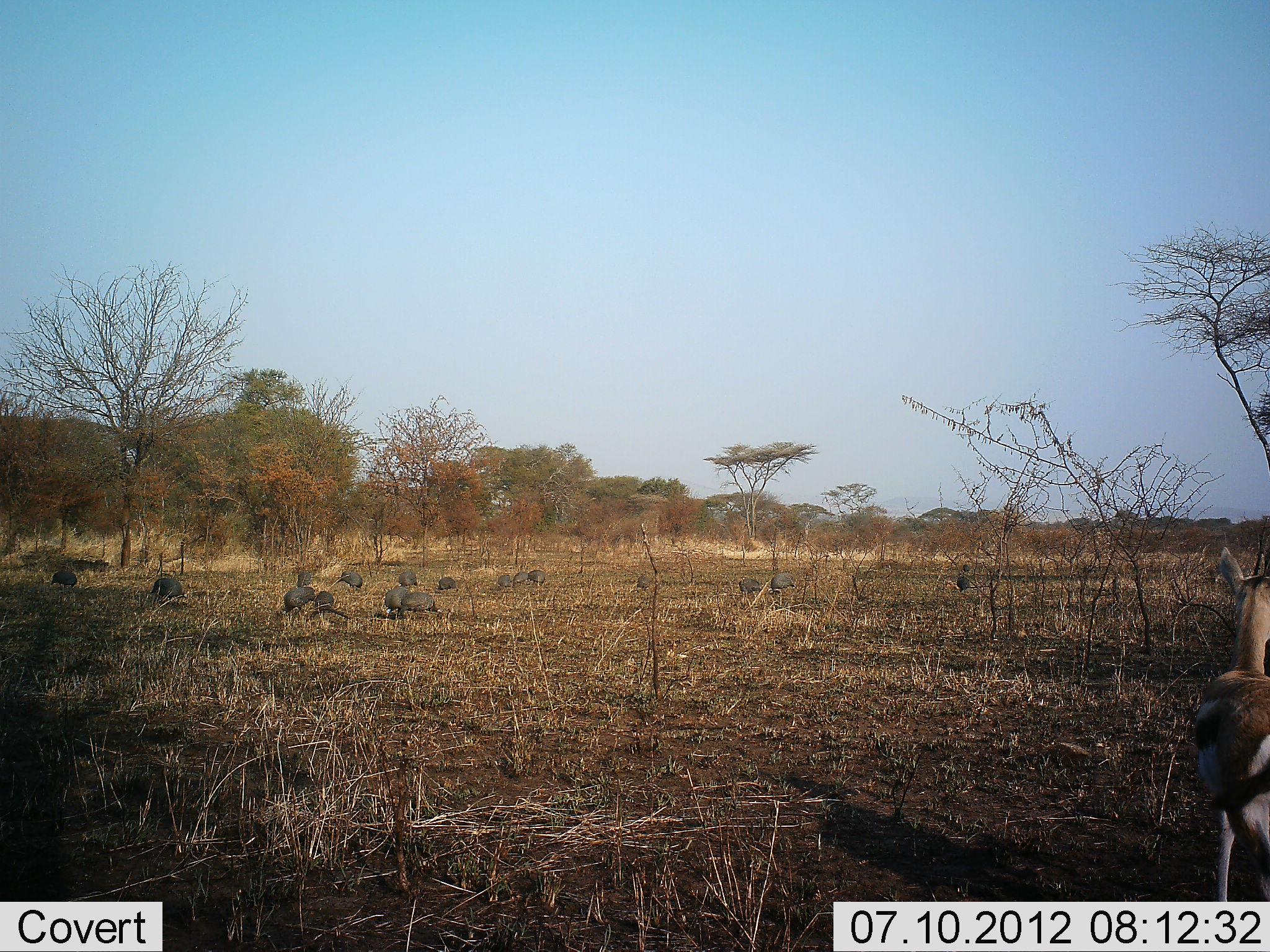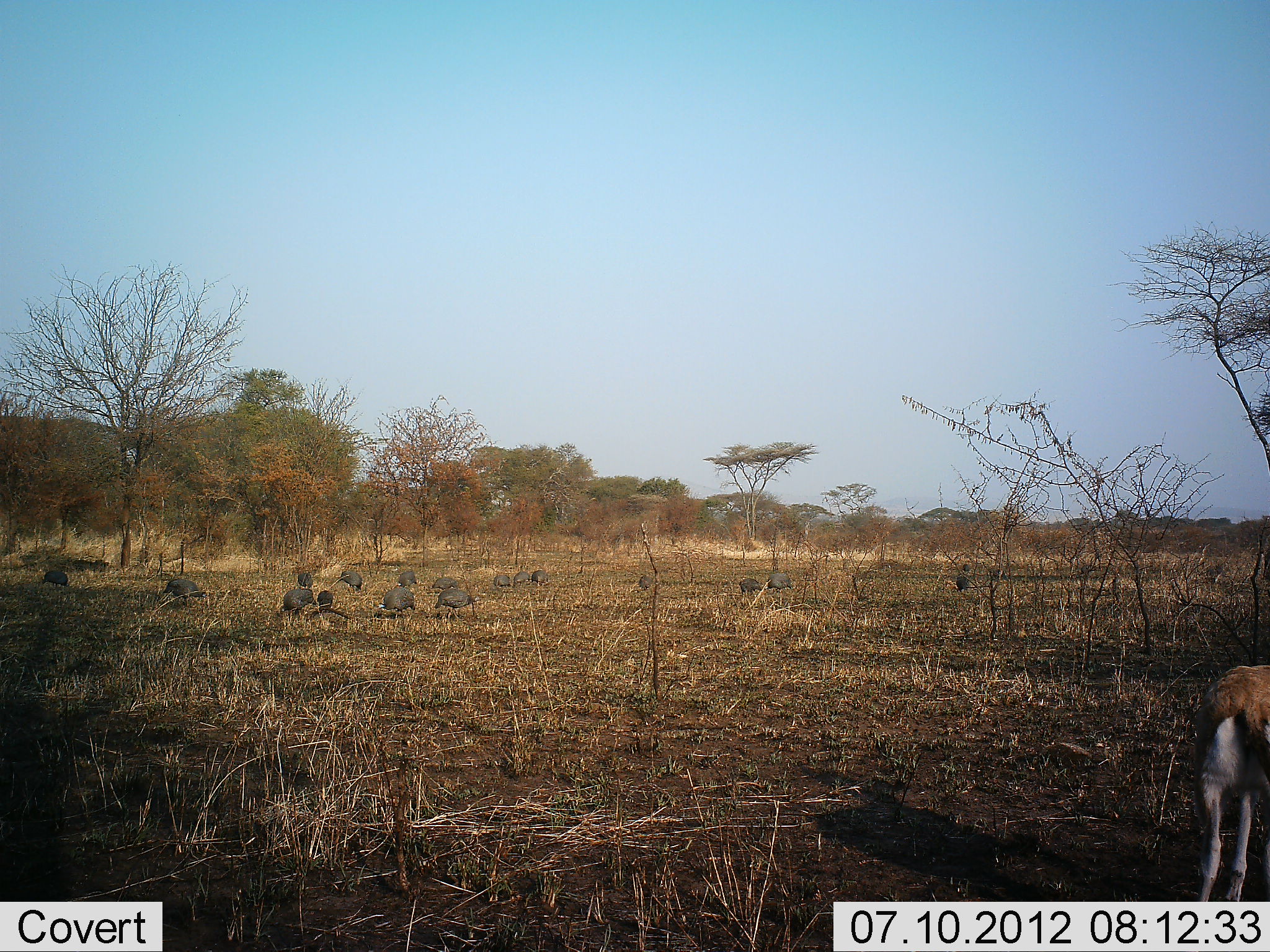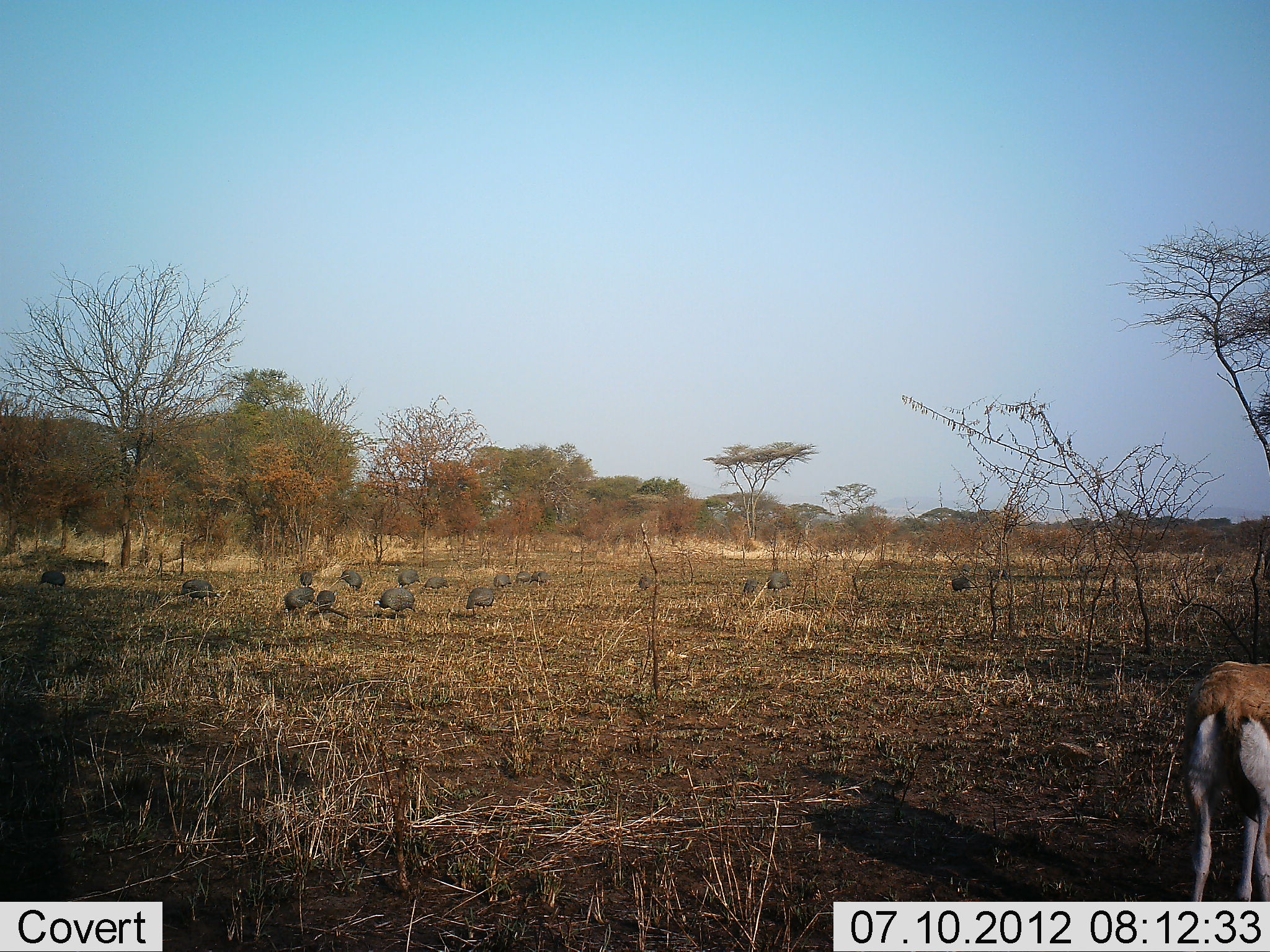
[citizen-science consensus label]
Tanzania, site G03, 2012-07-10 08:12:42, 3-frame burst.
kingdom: Animalia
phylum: Chordata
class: Mammalia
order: Artiodactyla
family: Bovidae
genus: Eudorcas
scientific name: Eudorcas thomsonii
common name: thomson's gazelle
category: gazellethomsons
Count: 1.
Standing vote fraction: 80%.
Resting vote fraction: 0%.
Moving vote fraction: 10%.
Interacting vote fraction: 0%.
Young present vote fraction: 0%.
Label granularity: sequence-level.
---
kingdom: Animalia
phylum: Chordata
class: Aves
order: Galliformes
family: Numididae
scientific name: Numididae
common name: guinea fowl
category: guineafowl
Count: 11-50.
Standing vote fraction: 25%.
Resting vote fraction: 0%.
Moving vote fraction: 33%.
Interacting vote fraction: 17%.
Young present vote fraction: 8%.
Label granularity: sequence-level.